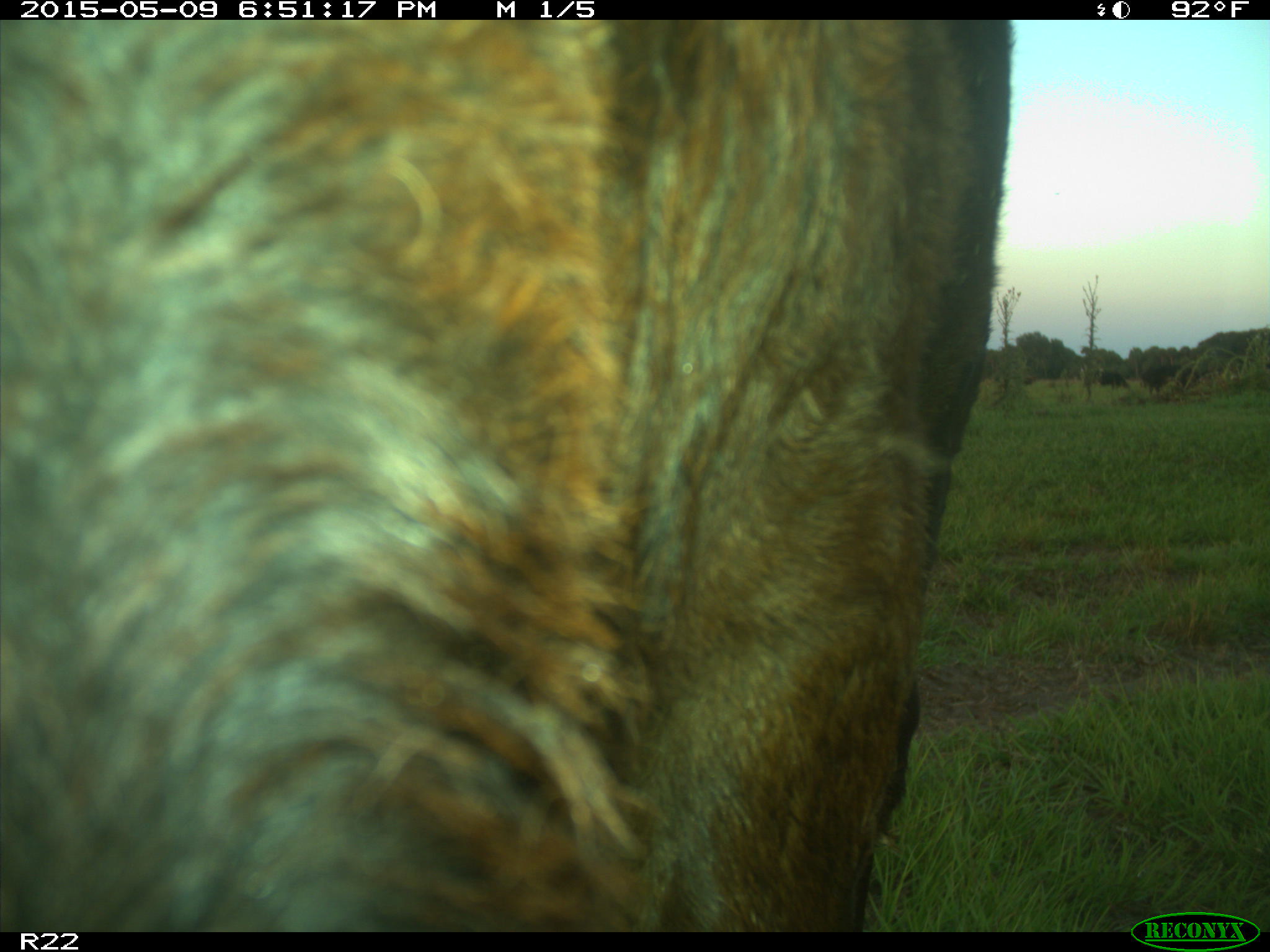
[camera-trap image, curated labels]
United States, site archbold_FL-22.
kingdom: Animalia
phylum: Chordata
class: Mammalia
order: Artiodactyla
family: Bovidae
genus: Bos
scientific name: Bos taurus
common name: domestic cow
Bos taurus (domestic cow).